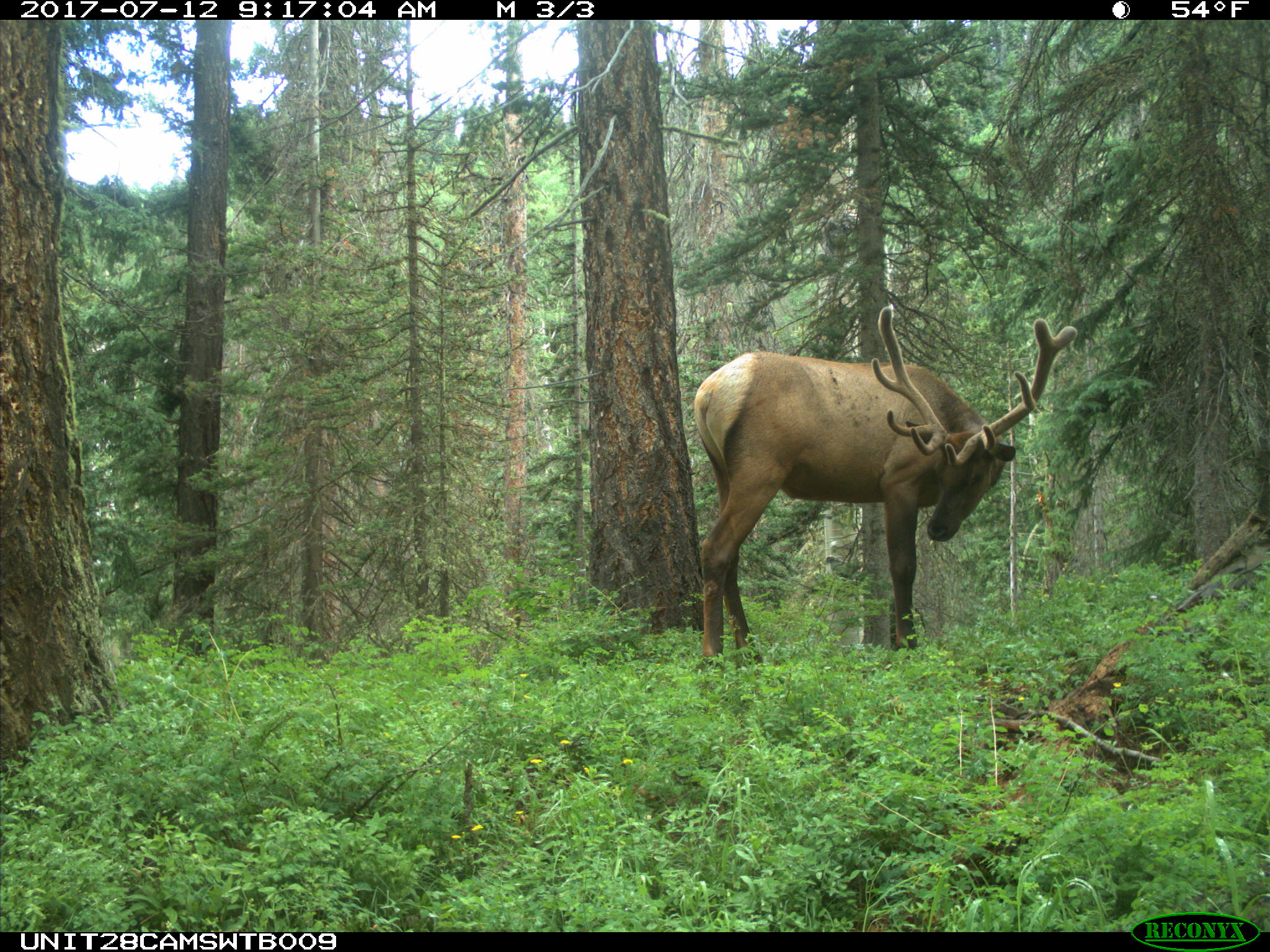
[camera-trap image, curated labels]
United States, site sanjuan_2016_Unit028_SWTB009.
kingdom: Animalia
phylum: Chordata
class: Mammalia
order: Artiodactyla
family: Cervidae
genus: Cervus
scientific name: Cervus elaphus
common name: red deer